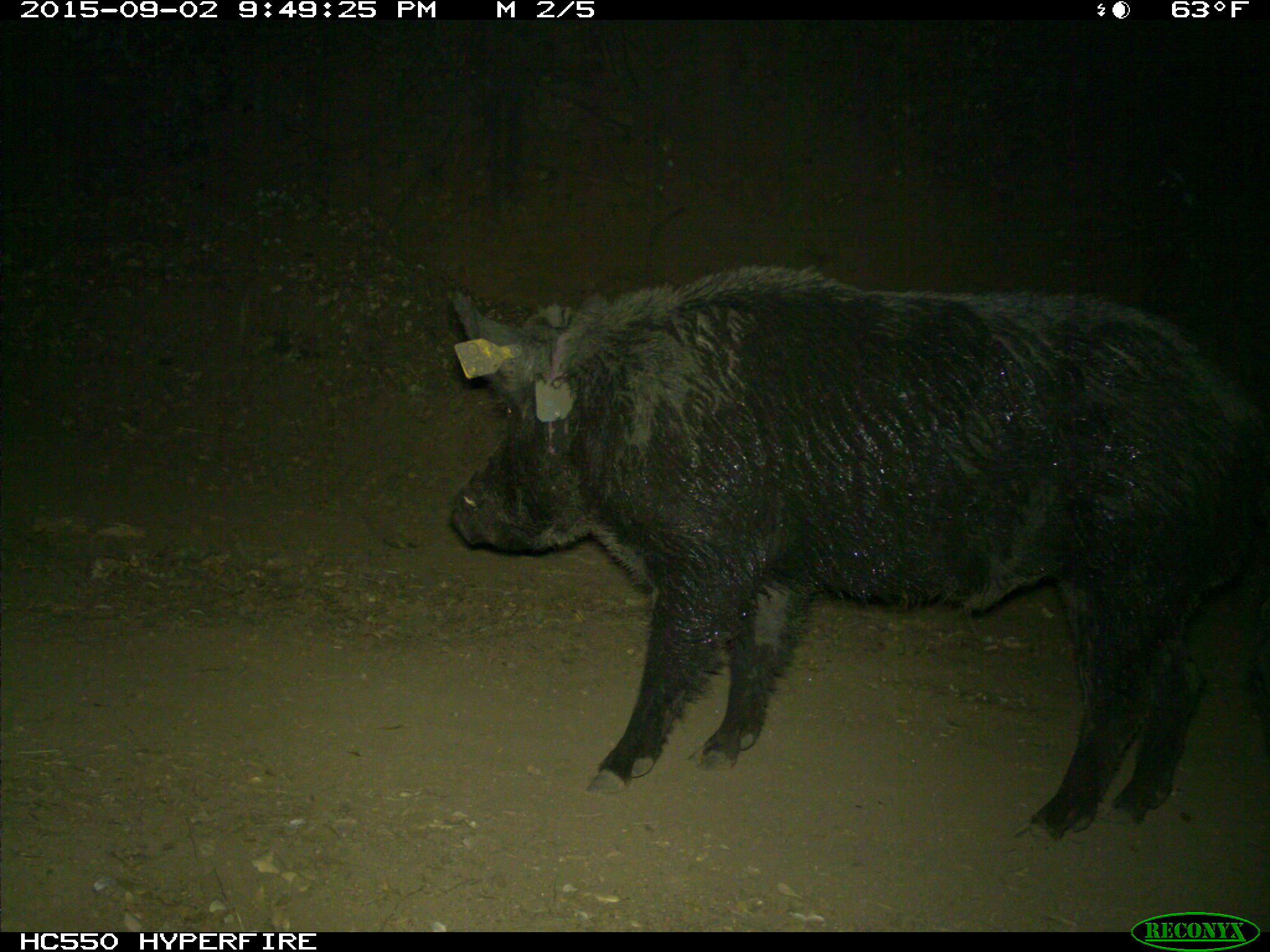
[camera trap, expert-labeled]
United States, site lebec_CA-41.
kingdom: Animalia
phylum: Chordata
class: Mammalia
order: Artiodactyla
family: Suidae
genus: Sus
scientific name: Sus scrofa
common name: wild boar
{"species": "Sus scrofa (wild boar)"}